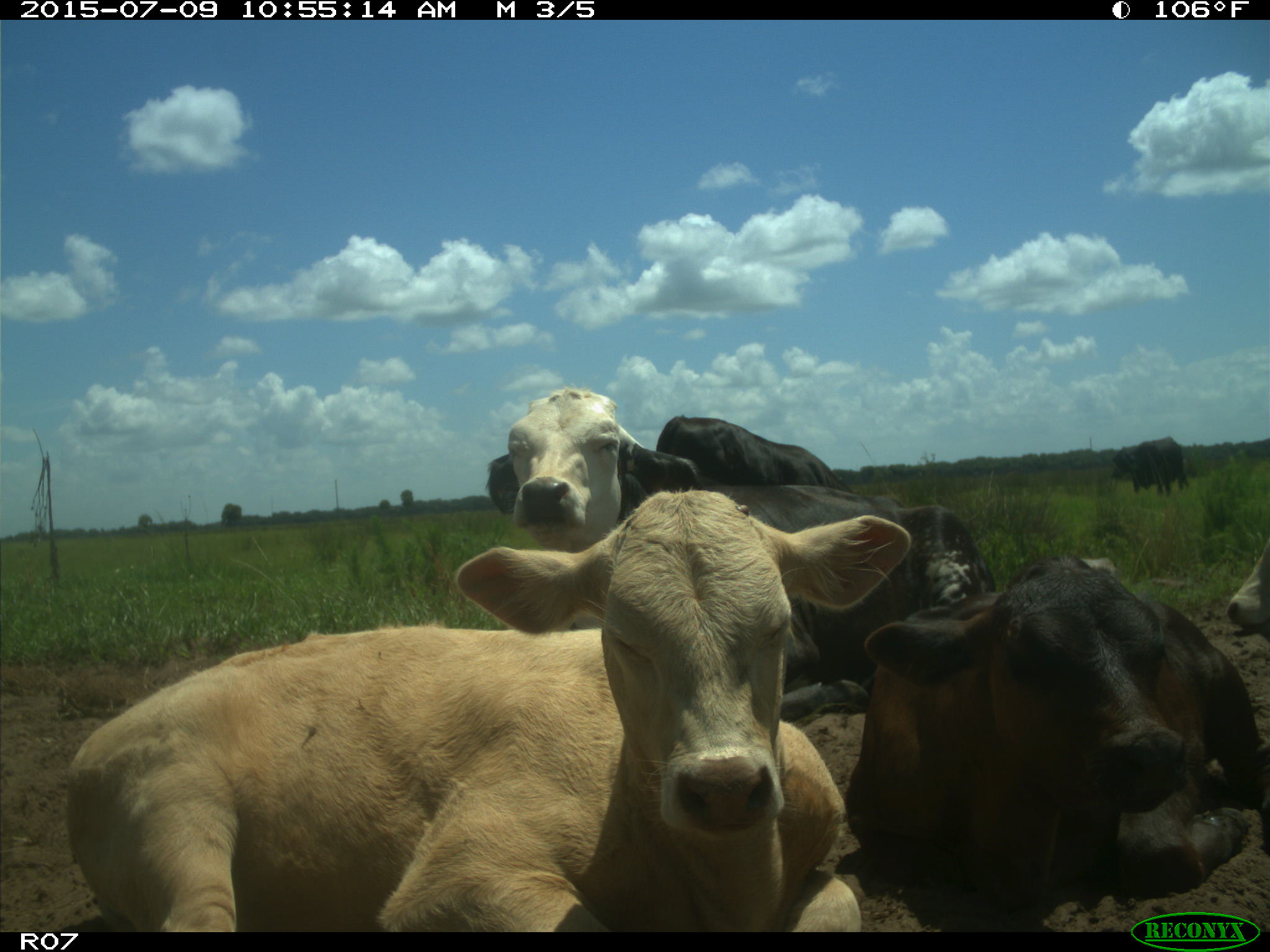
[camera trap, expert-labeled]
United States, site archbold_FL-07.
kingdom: Animalia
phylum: Chordata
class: Mammalia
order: Artiodactyla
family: Bovidae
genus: Bos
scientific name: Bos taurus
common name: domestic cow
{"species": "Bos taurus (domestic cow)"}